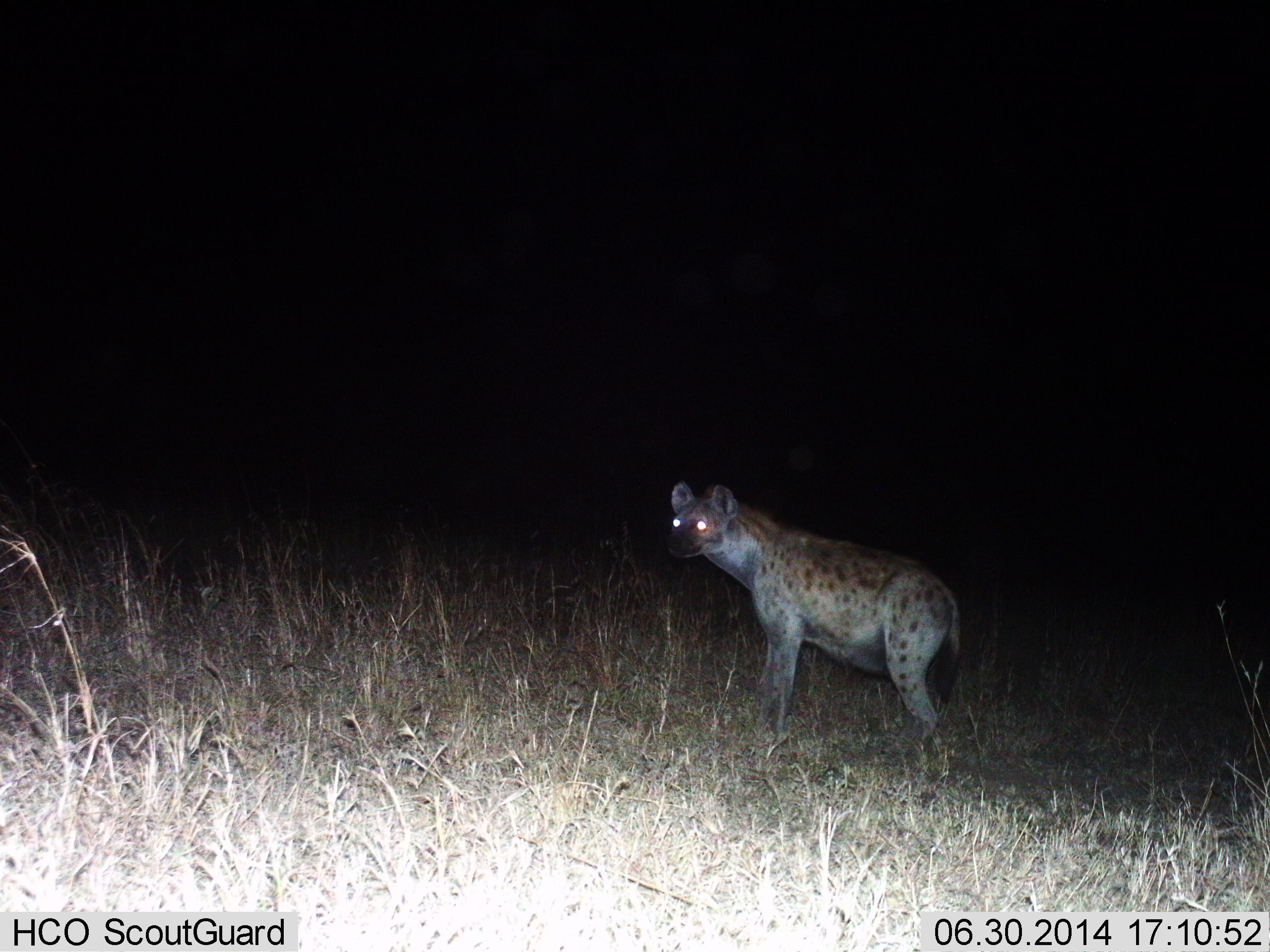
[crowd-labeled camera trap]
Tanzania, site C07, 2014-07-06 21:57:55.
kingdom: Animalia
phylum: Chordata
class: Mammalia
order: Carnivora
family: Hyaenidae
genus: Crocuta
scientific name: Crocuta crocuta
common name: spotted hyena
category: hyenaspotted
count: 1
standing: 100%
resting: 0%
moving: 0%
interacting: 0%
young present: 0%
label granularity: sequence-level